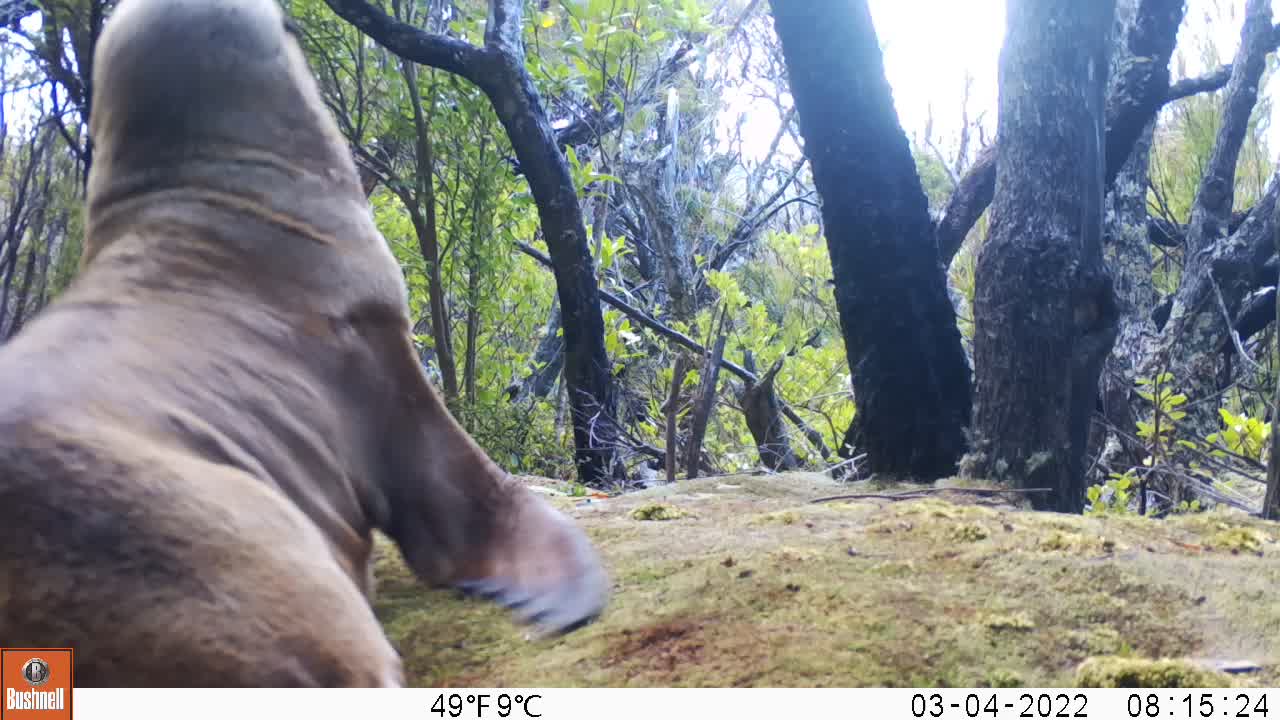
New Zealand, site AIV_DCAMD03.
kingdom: Animalia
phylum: Chordata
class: Mammalia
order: Carnivora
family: Otariidae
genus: Phocarctos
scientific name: Phocarctos hookeri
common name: new zealand sea lion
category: sealion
Sealion (new zealand sea lion) (Phocarctos hookeri).